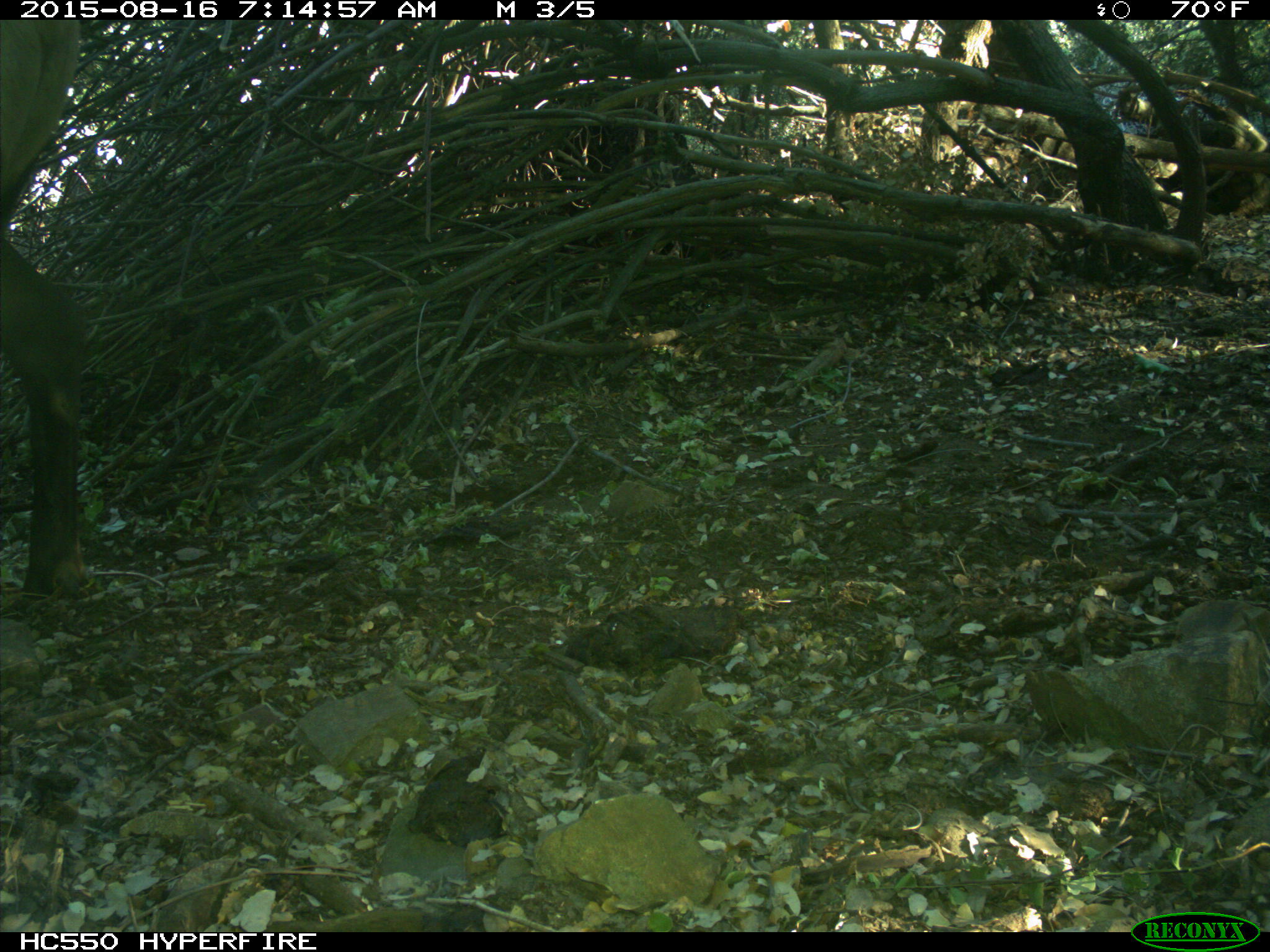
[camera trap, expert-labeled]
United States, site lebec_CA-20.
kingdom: Animalia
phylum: Chordata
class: Mammalia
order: Artiodactyla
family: Cervidae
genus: Cervus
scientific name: Cervus canadensis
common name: elk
Cervus canadensis (elk).